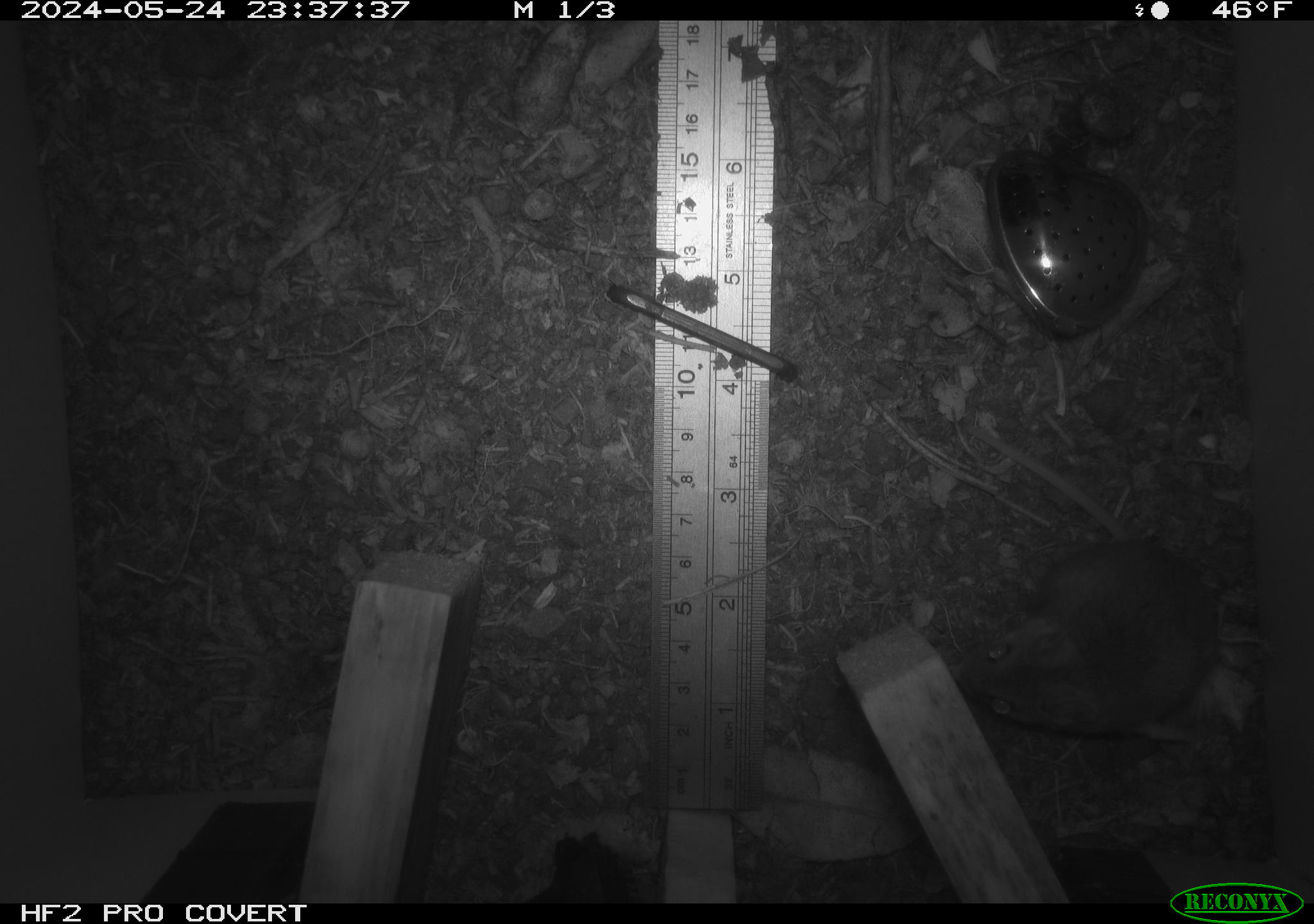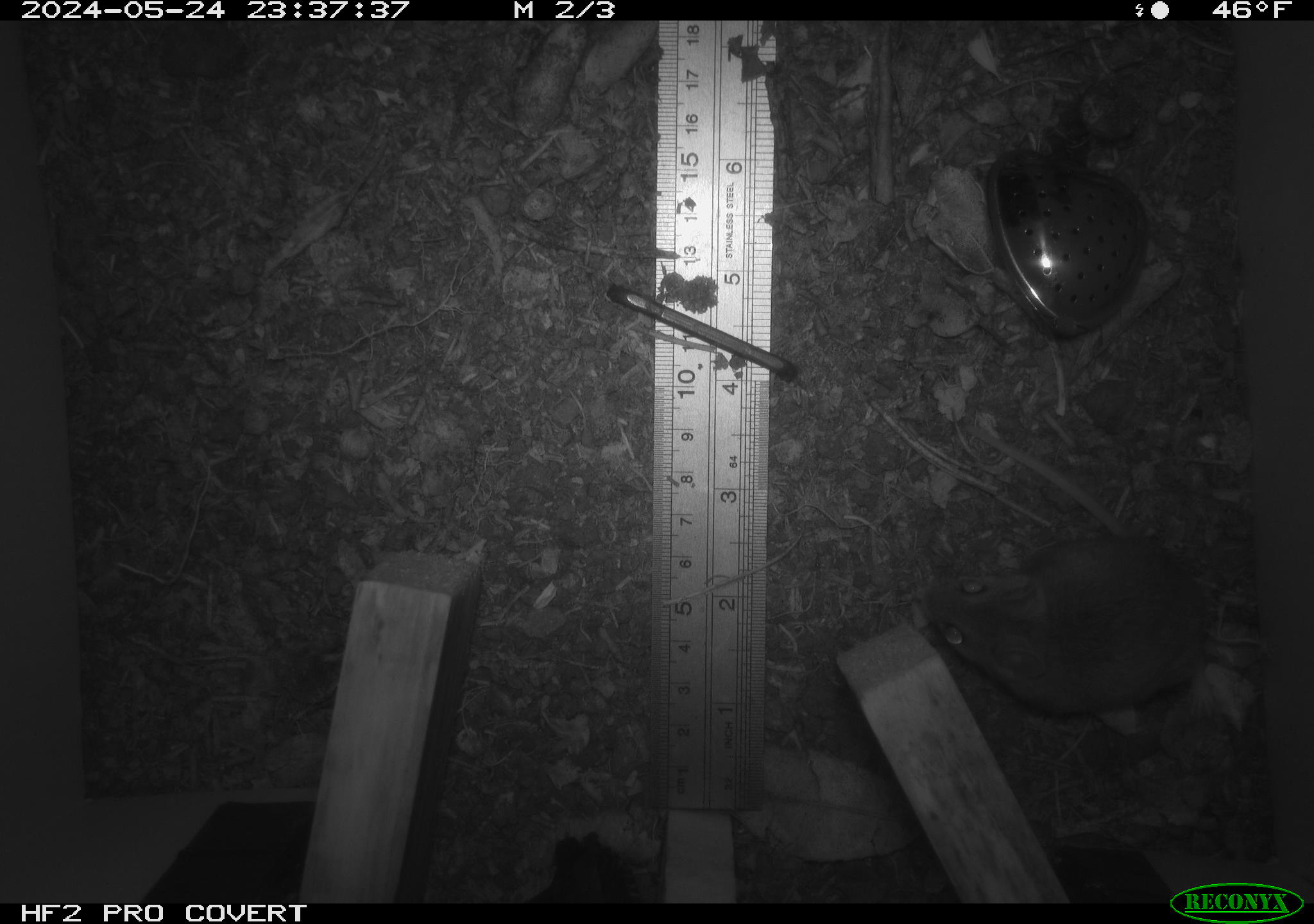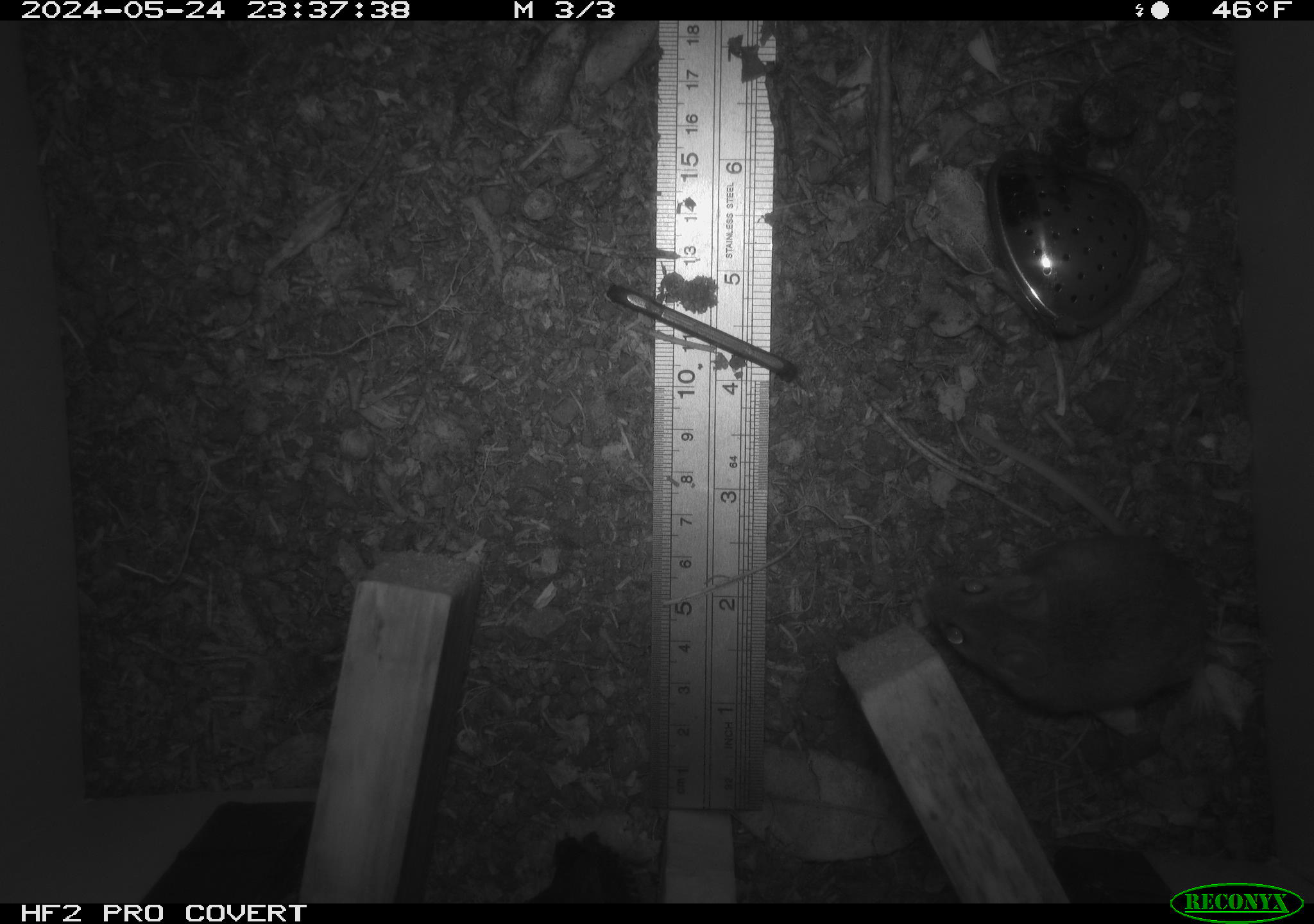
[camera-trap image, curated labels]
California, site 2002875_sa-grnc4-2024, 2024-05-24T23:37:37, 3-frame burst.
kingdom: Animalia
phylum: Chordata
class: Mammalia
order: Rodentia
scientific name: Rodentia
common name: rodent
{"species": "rodent (Rodentia)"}